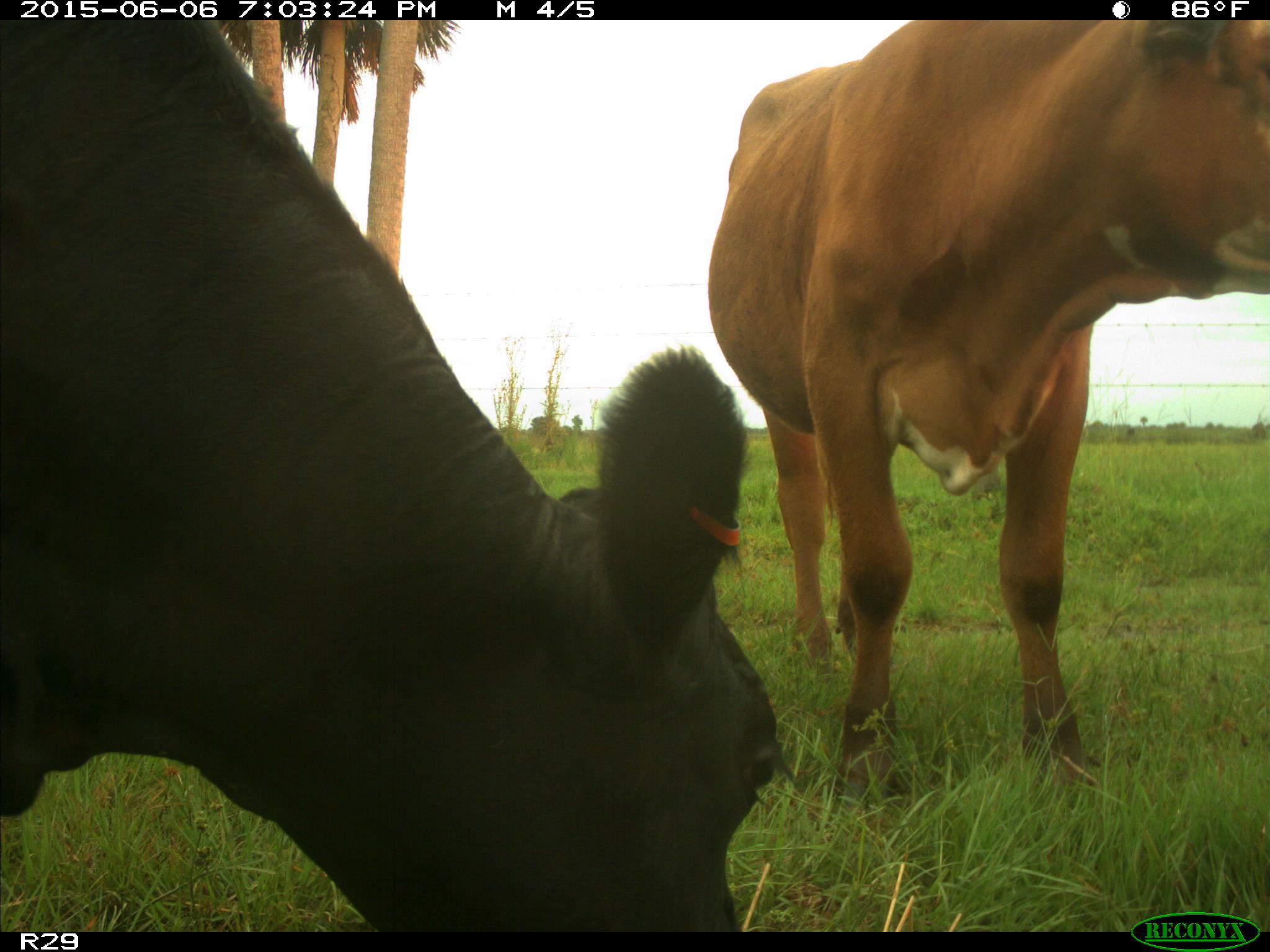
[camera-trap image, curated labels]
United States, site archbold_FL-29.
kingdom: Animalia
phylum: Chordata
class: Mammalia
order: Artiodactyla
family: Bovidae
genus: Bos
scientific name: Bos taurus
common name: domestic cow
Bos taurus (domestic cow).